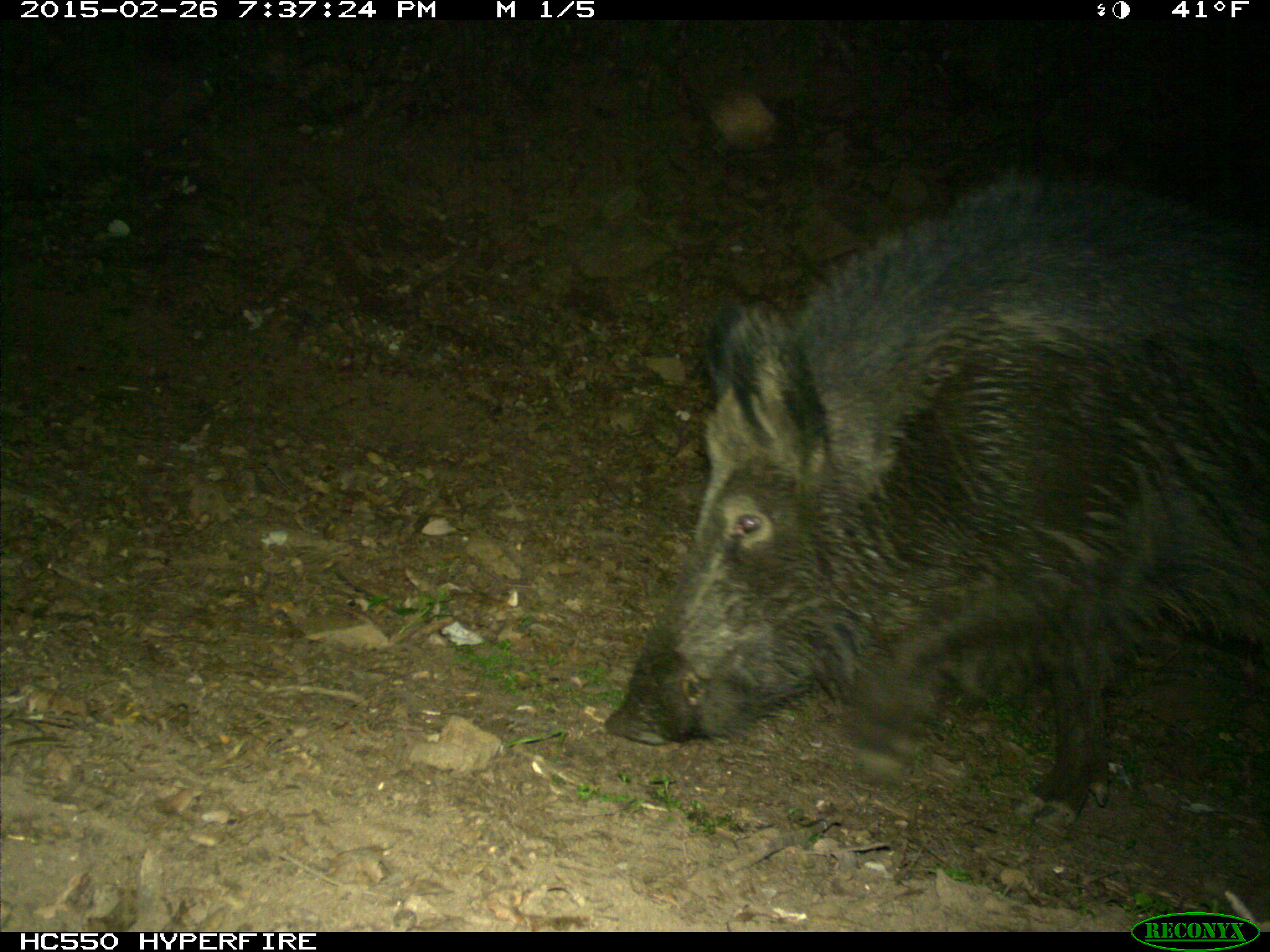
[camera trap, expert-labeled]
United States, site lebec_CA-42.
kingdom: Animalia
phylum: Chordata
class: Mammalia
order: Artiodactyla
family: Suidae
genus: Sus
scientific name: Sus scrofa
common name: wild boar